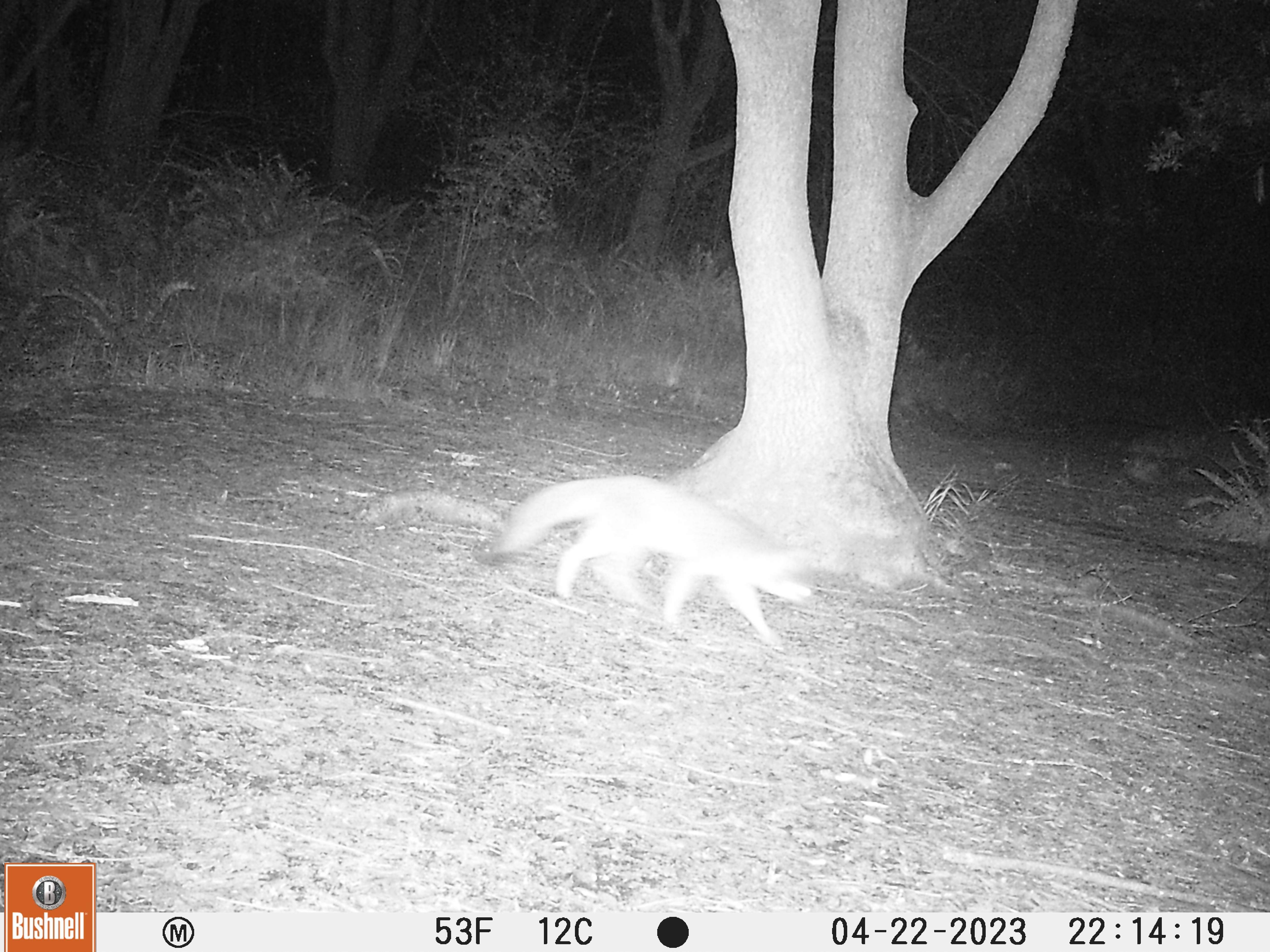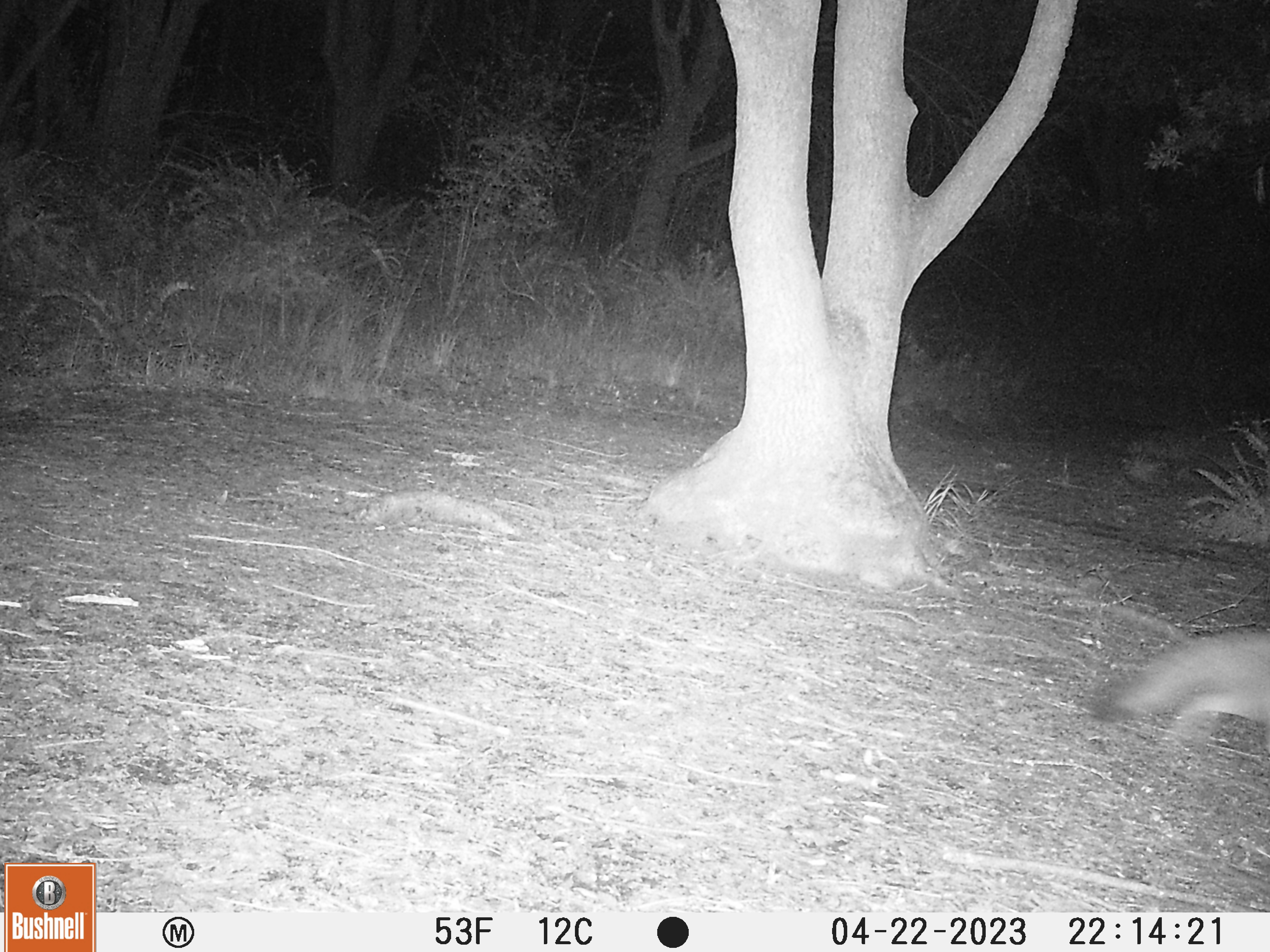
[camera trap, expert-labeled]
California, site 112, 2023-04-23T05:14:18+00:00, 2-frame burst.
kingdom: Animalia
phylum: Chordata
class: Mammalia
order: Carnivora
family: Canidae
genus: Urocyon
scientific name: Urocyon cinereoargenteus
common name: gray fox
Gray fox (Urocyon cinereoargenteus).